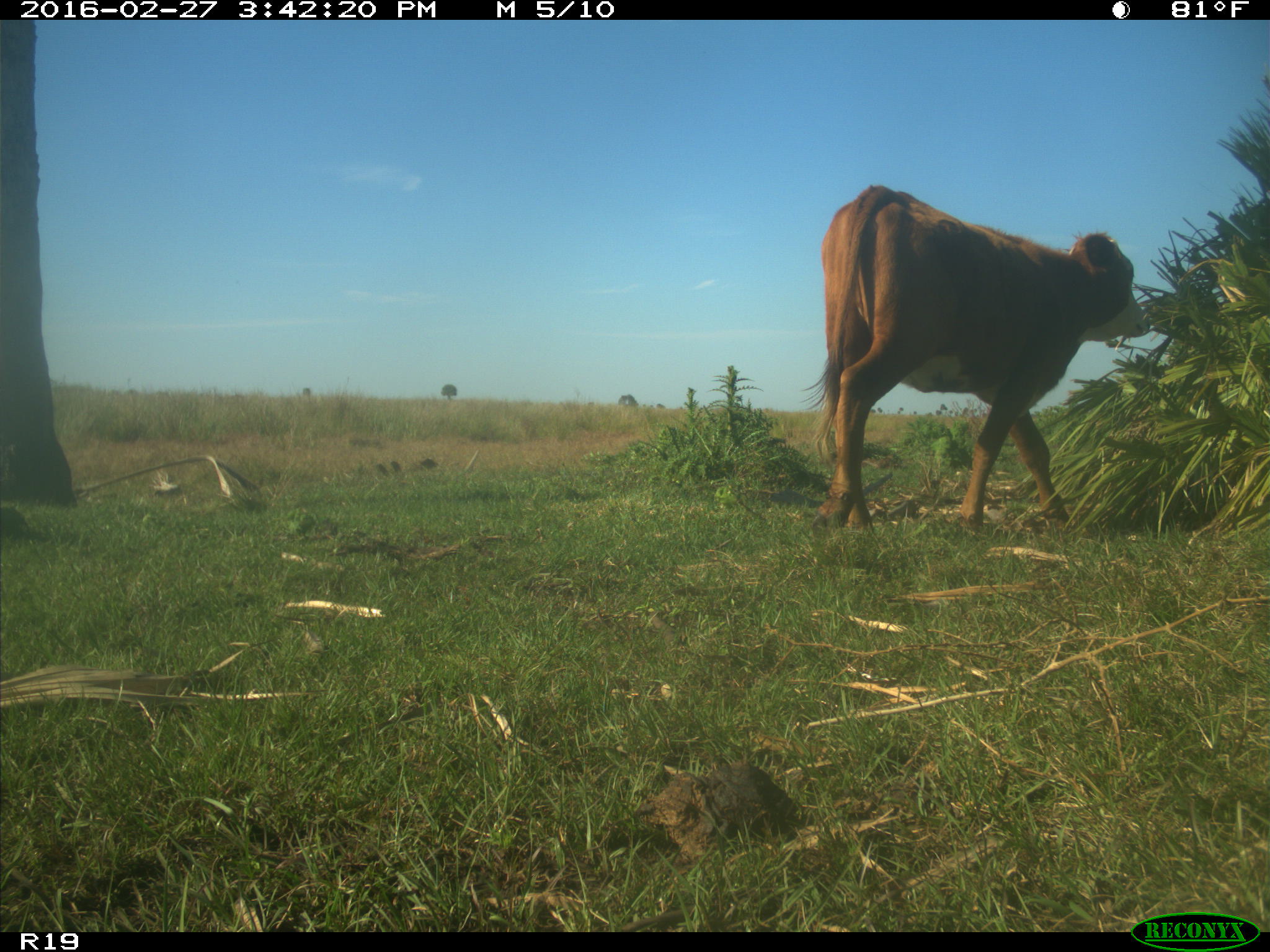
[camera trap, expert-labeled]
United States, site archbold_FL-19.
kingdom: Animalia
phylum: Chordata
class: Mammalia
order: Artiodactyla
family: Bovidae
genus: Bos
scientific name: Bos taurus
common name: domestic cow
Bos taurus (domestic cow).